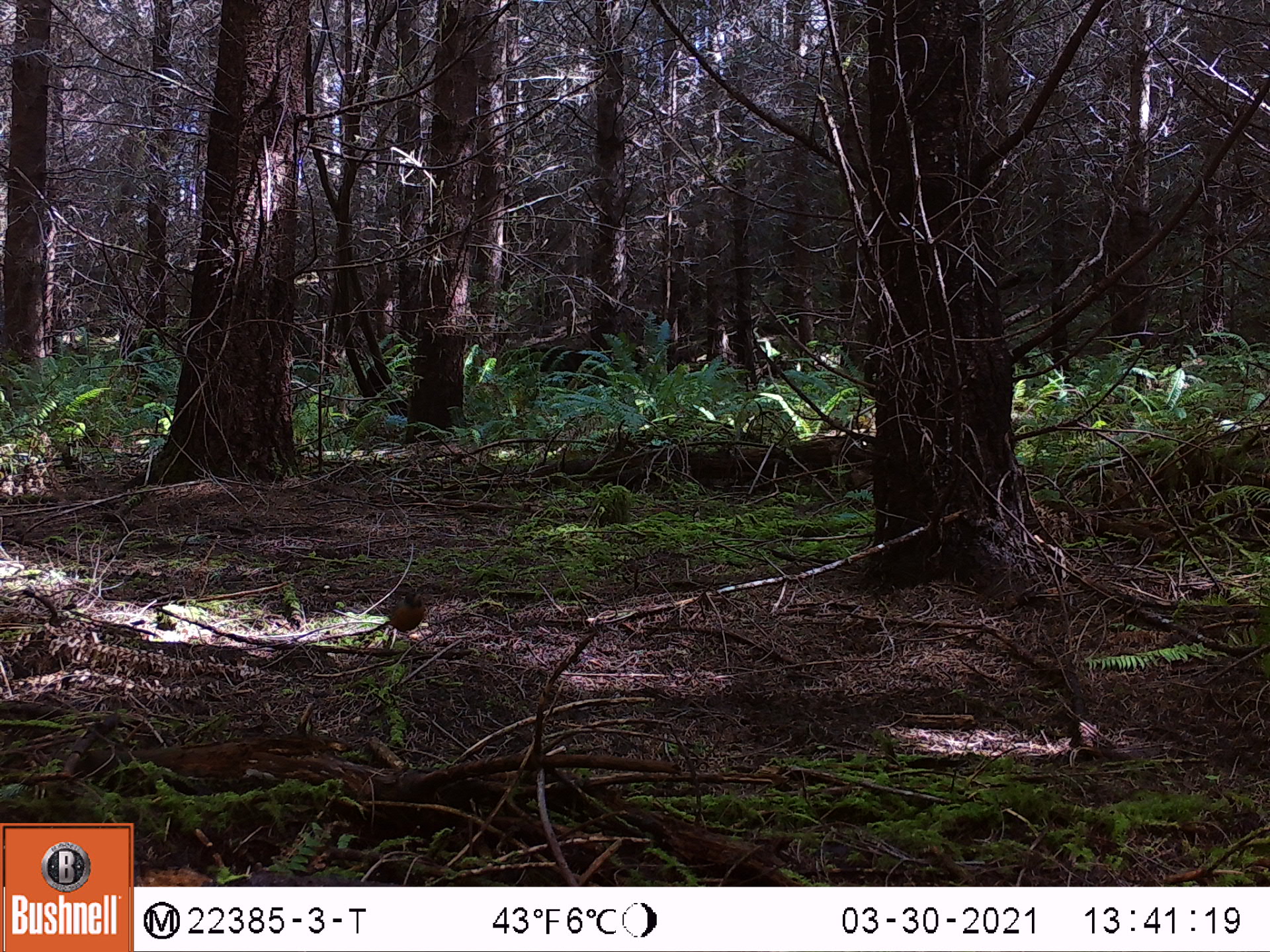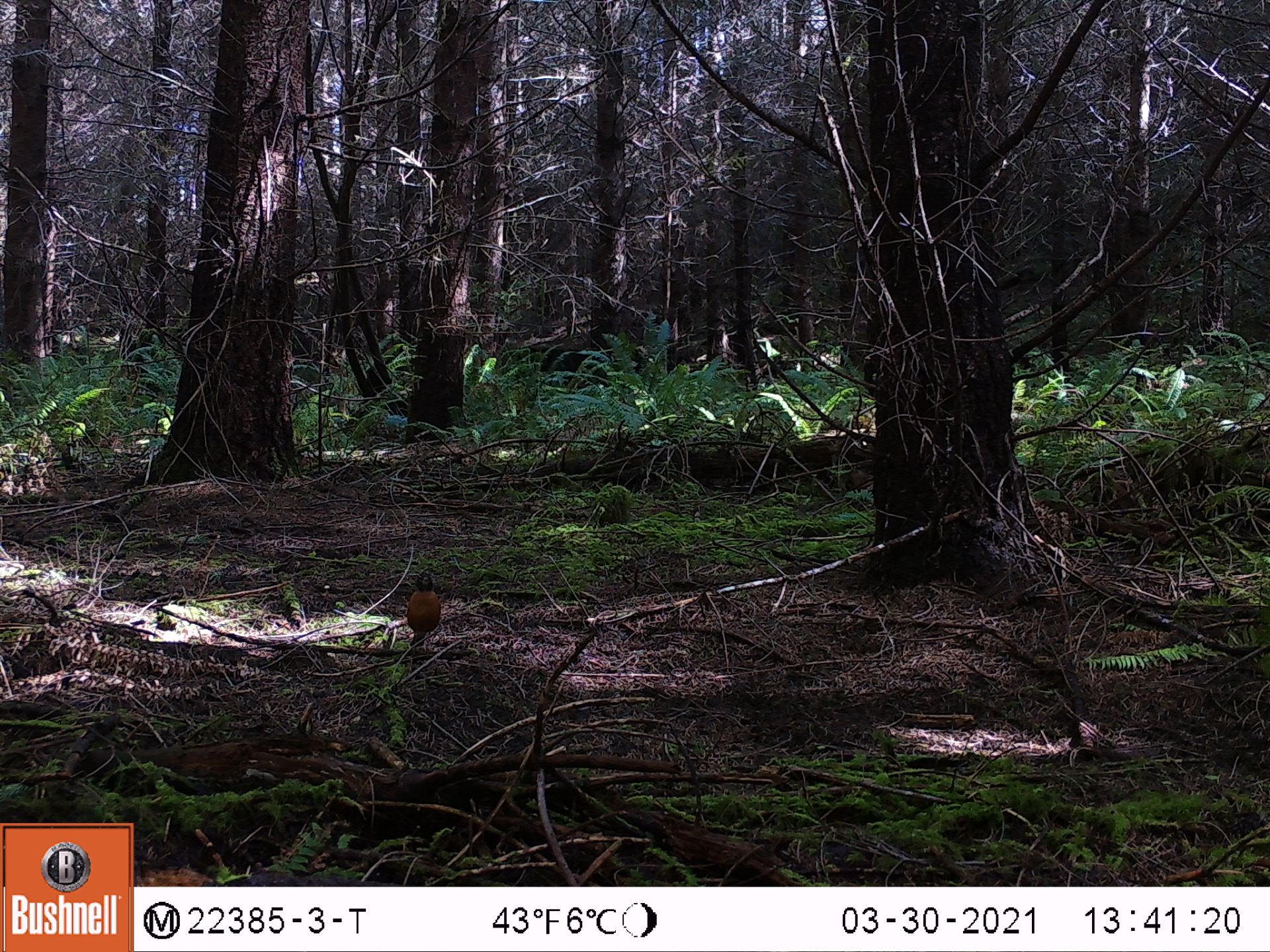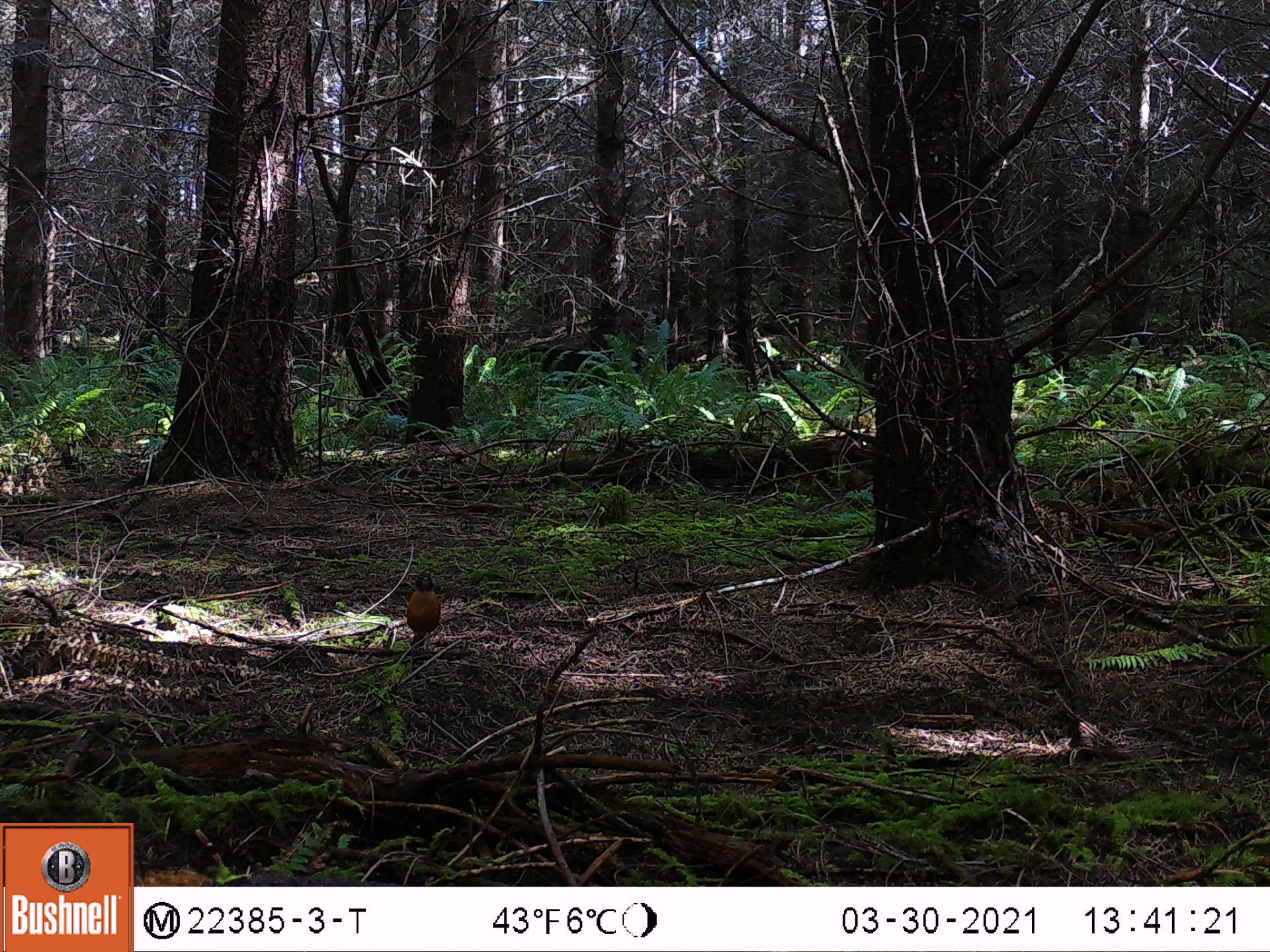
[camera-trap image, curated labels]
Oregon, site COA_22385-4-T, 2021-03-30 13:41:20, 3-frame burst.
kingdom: Animalia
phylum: Chordata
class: Aves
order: Passeriformes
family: Turdidae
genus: Turdus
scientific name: Turdus migratorius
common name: american robin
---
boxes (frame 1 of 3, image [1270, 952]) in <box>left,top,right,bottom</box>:
american robin: <box>378,576,432,656</box>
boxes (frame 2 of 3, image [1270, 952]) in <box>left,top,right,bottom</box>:
american robin: <box>405,569,444,645</box>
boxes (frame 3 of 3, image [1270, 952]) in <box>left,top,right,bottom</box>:
american robin: <box>401,572,447,648</box>